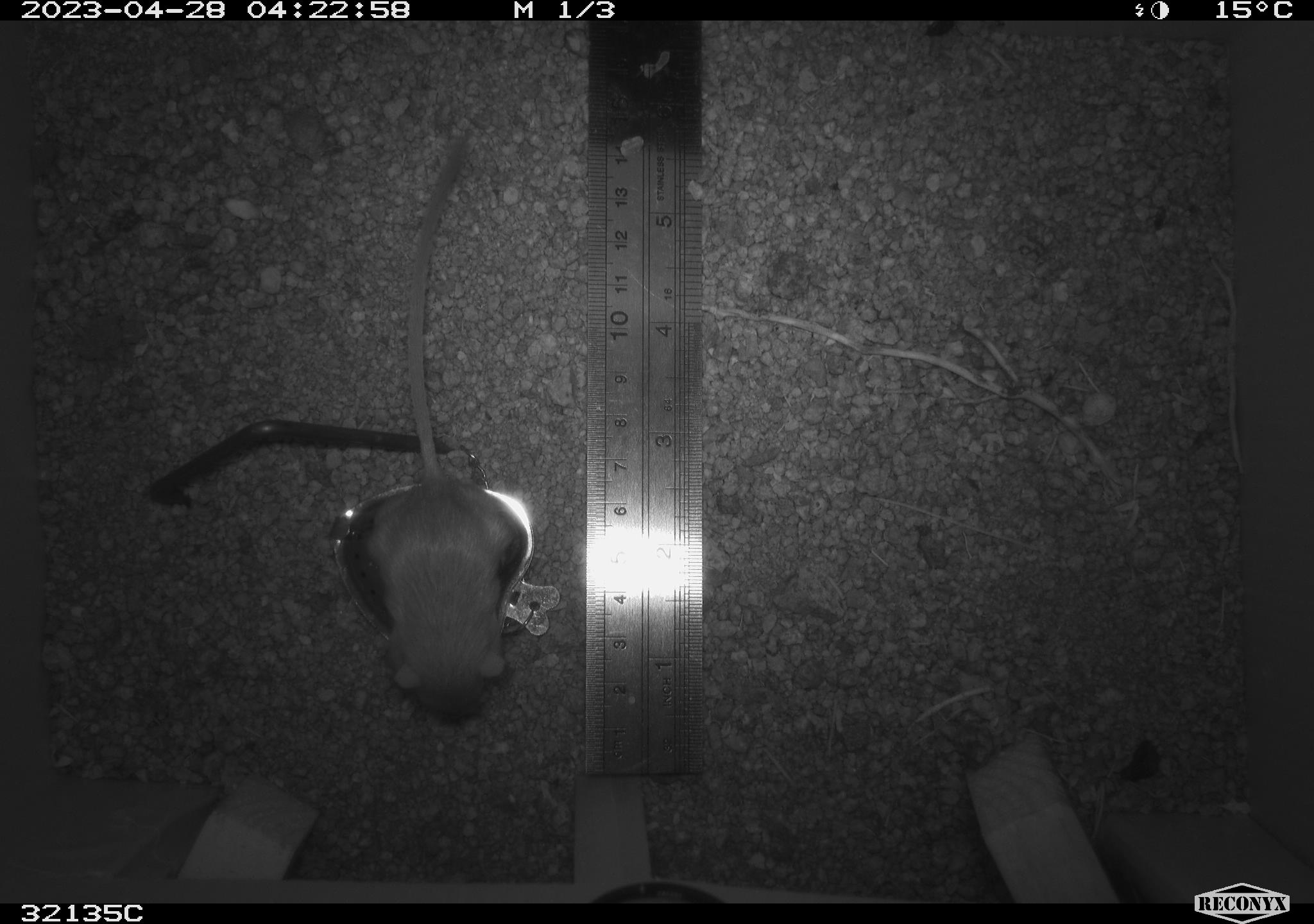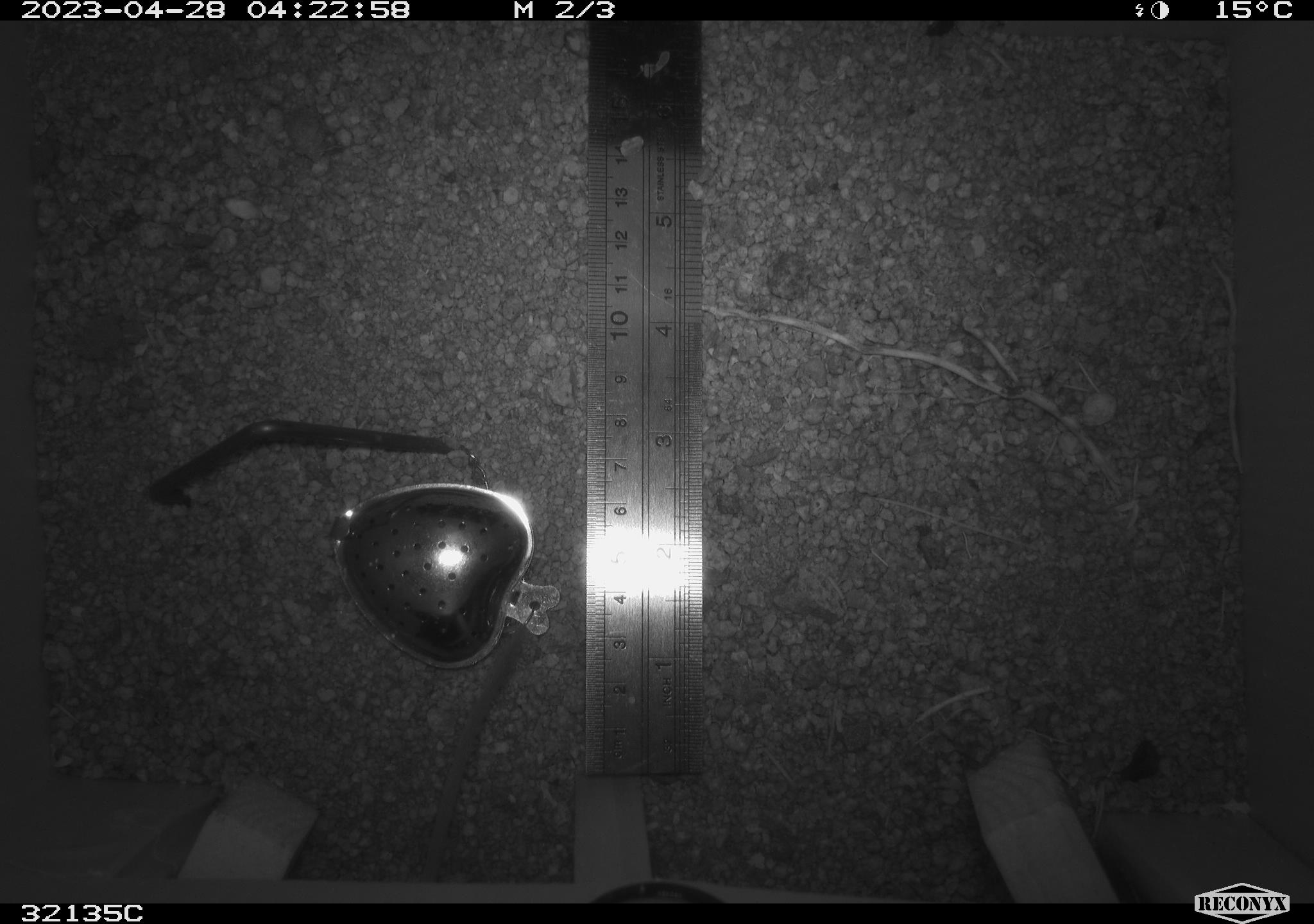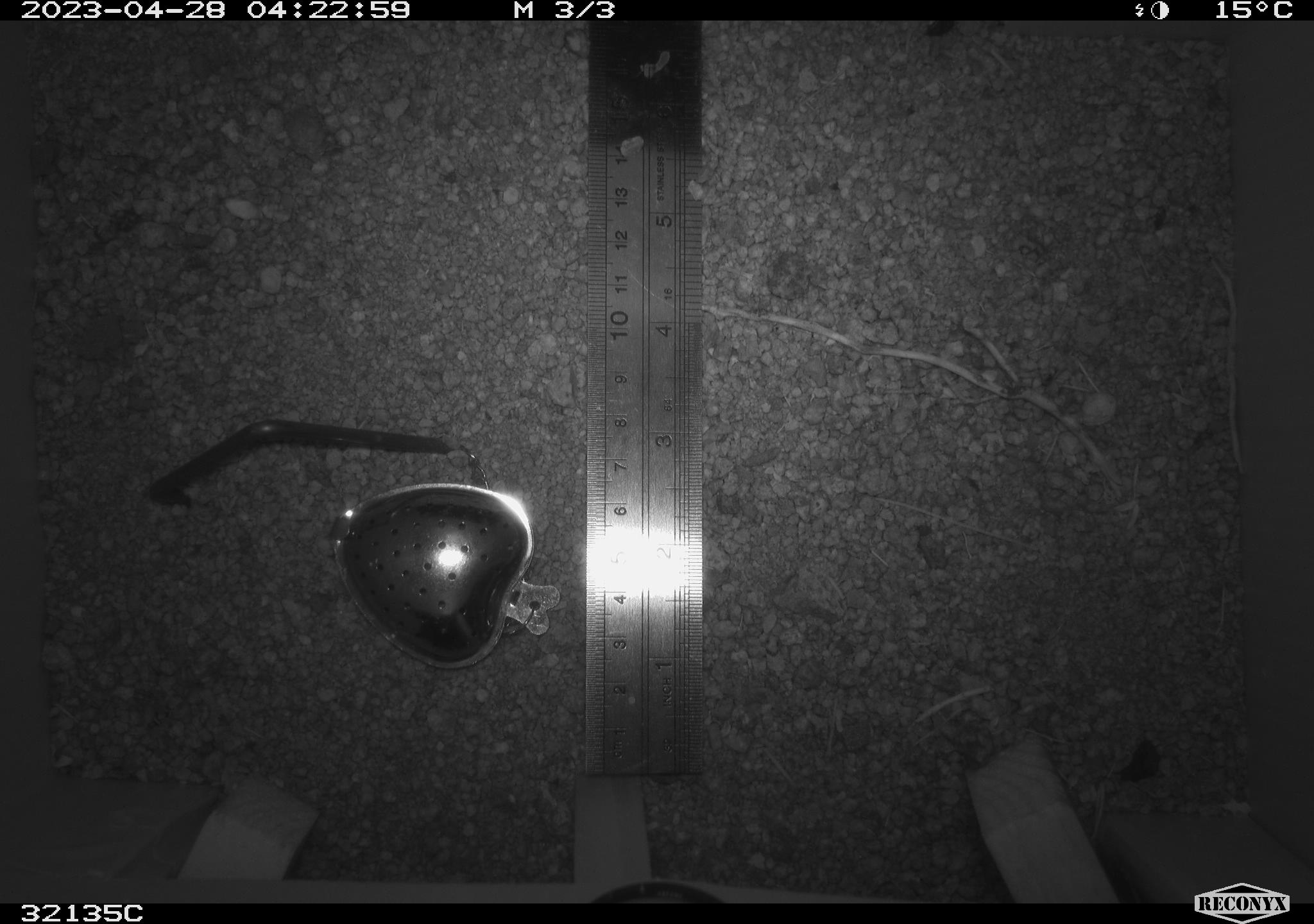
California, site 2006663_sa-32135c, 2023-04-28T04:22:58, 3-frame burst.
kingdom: Animalia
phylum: Chordata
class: Mammalia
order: Rodentia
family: Heteromyidae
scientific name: Heteromyidae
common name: kangaroo rats and pocket mice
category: heteromyidae family